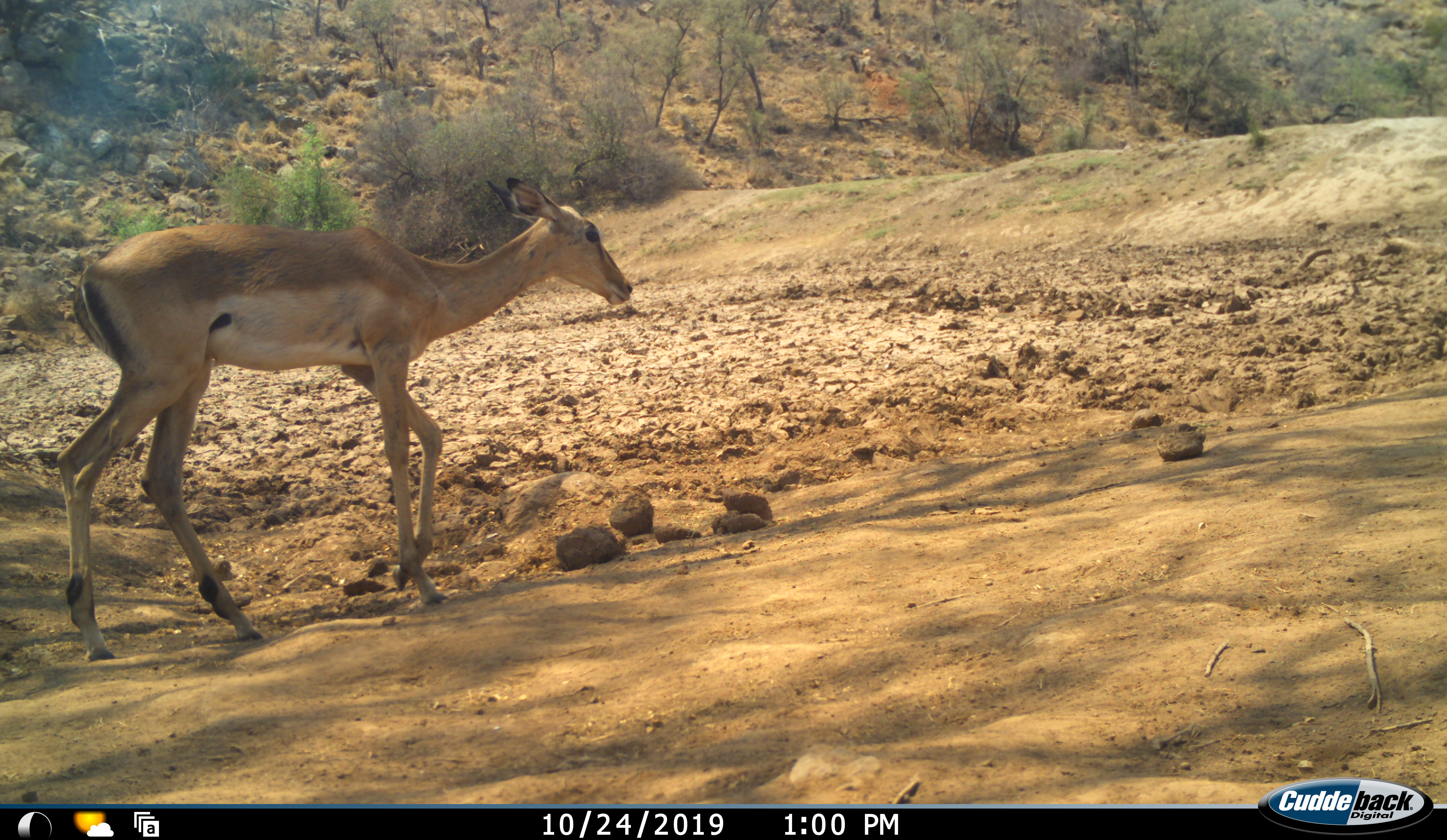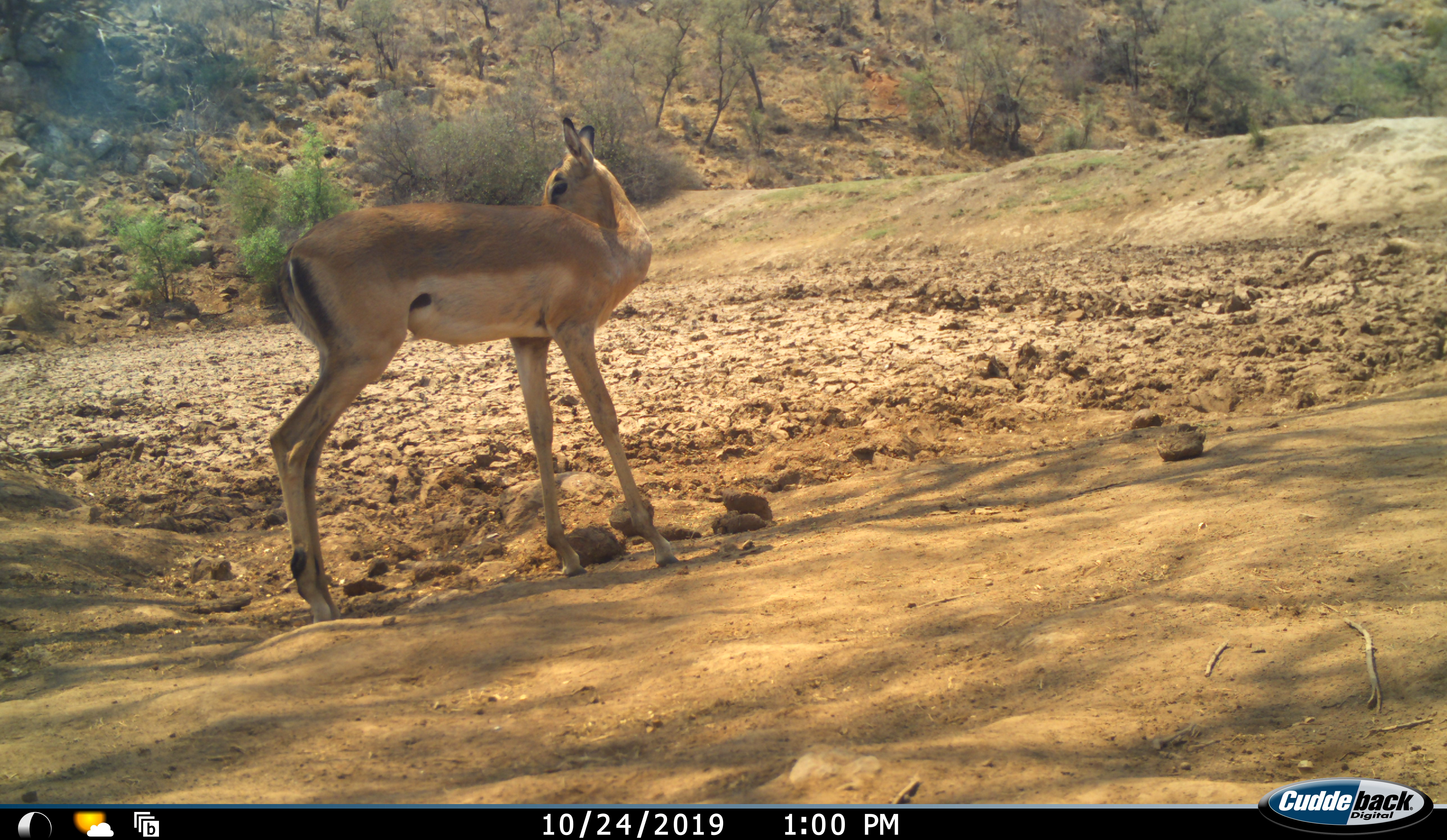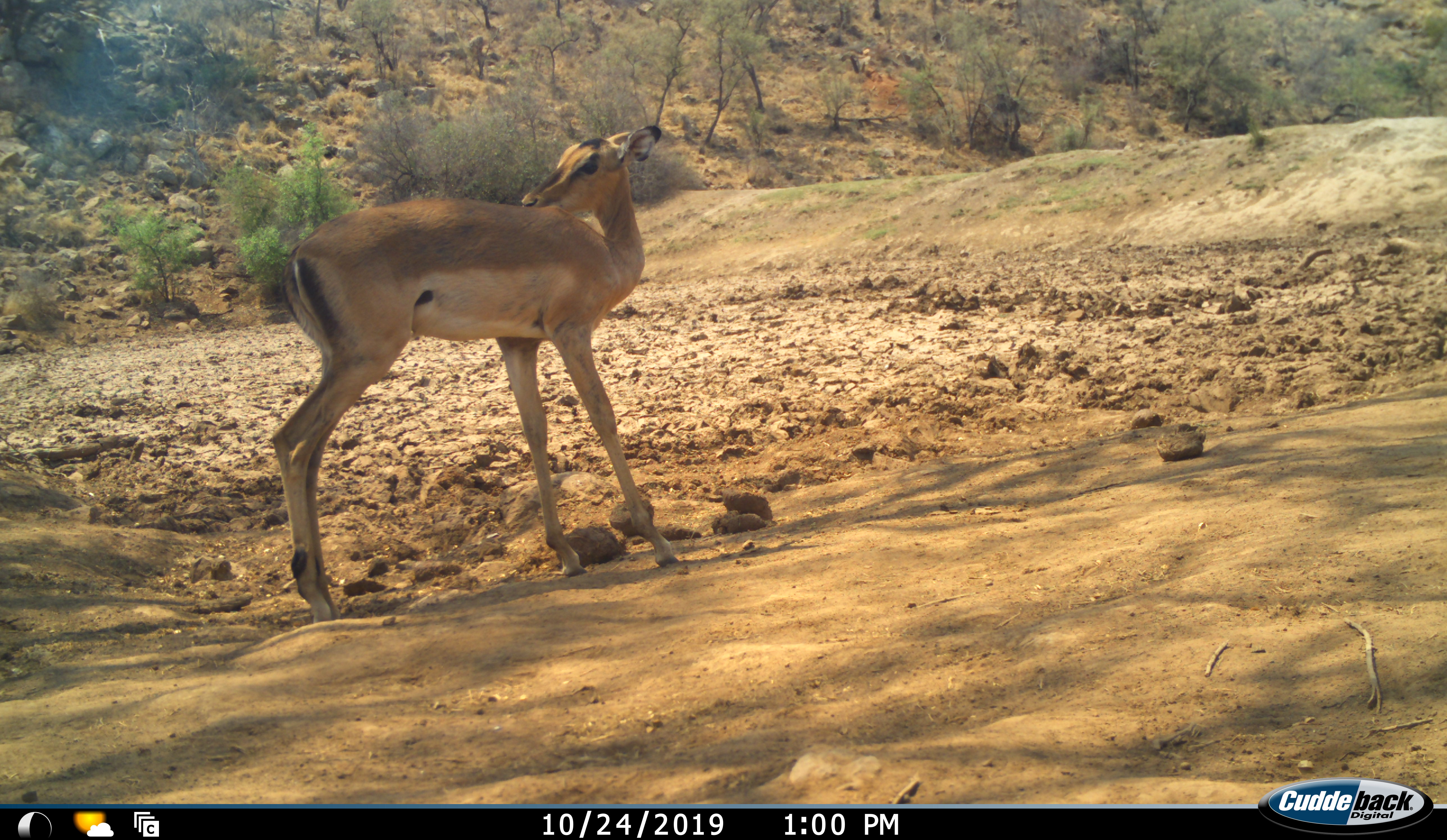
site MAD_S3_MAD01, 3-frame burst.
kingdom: Animalia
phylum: Chordata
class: Mammalia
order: Artiodactyla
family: Bovidae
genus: Aepyceros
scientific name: Aepyceros melampus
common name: impala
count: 1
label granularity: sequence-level